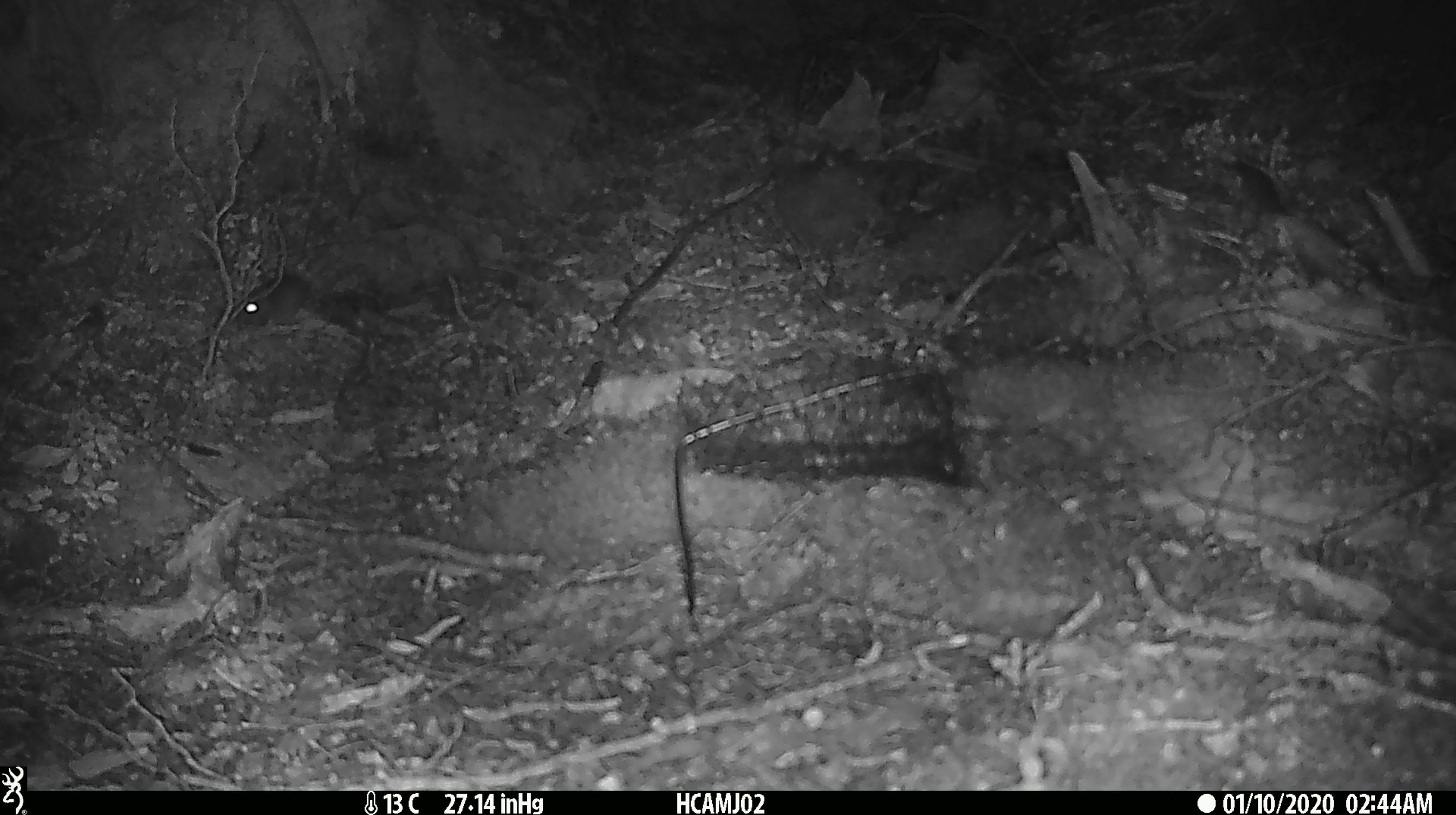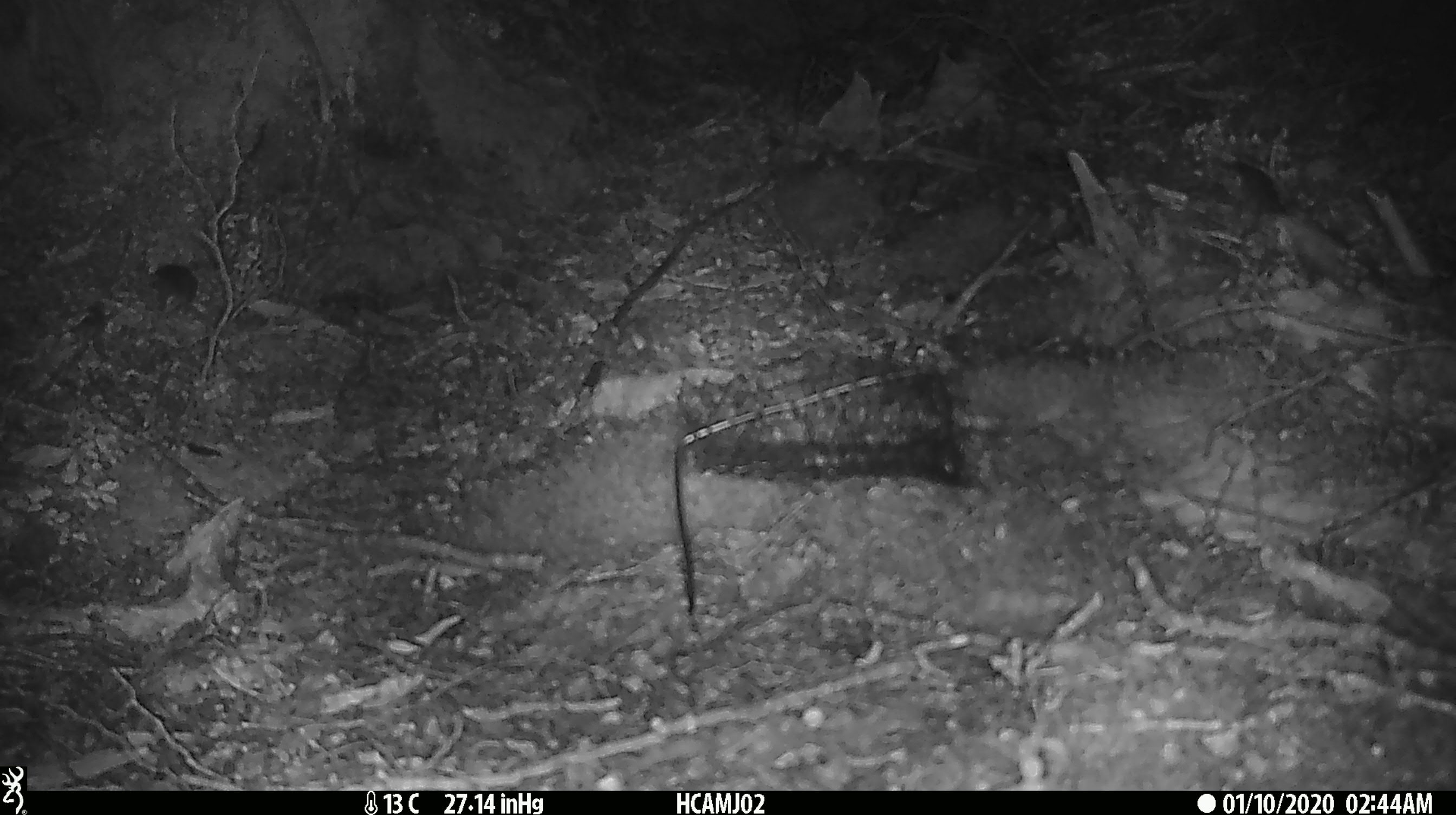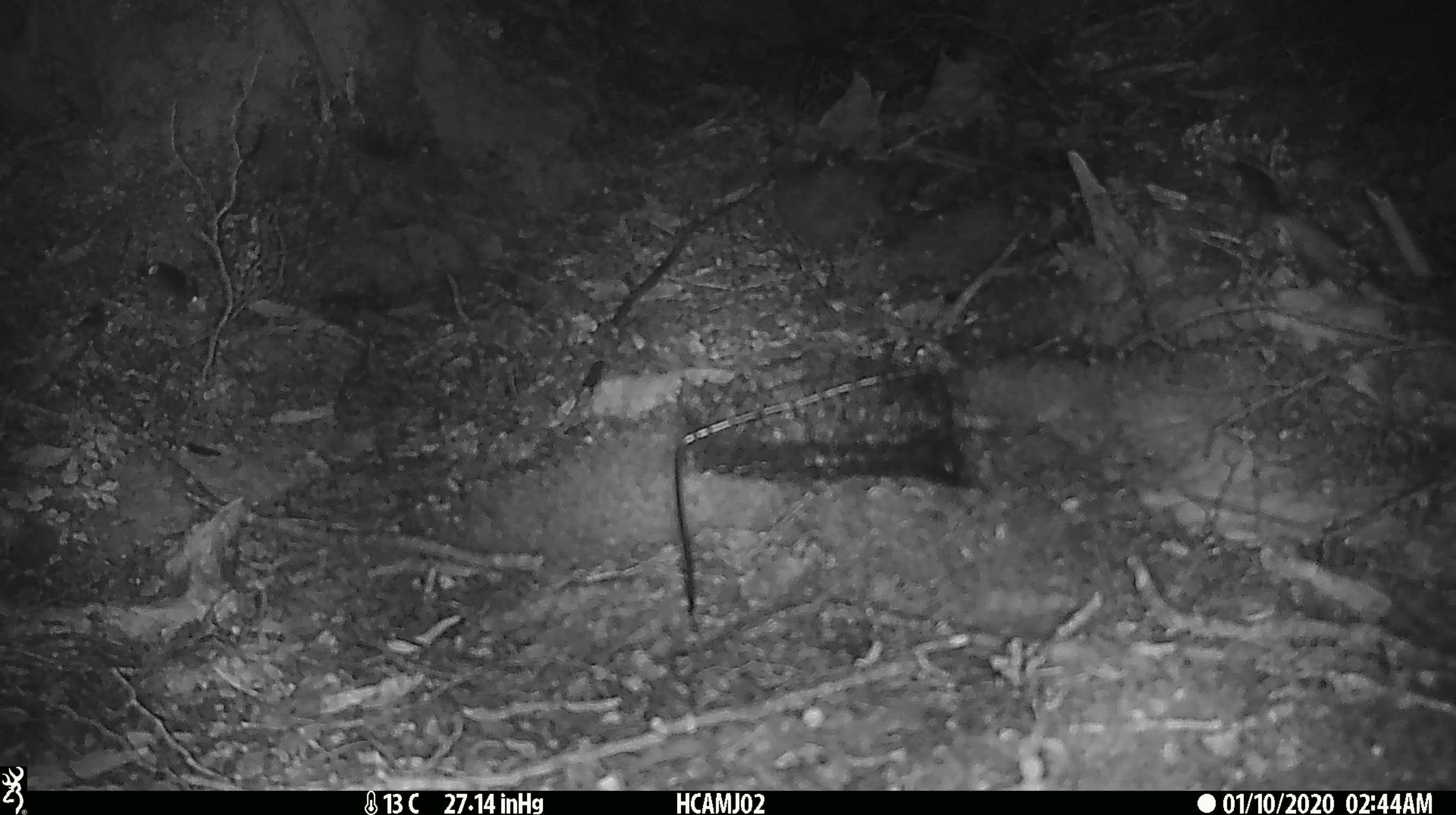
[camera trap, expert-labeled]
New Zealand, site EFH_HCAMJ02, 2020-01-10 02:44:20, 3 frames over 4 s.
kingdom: Animalia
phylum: Chordata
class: Mammalia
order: Rodentia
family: Muridae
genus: Mus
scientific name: Mus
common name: mouse